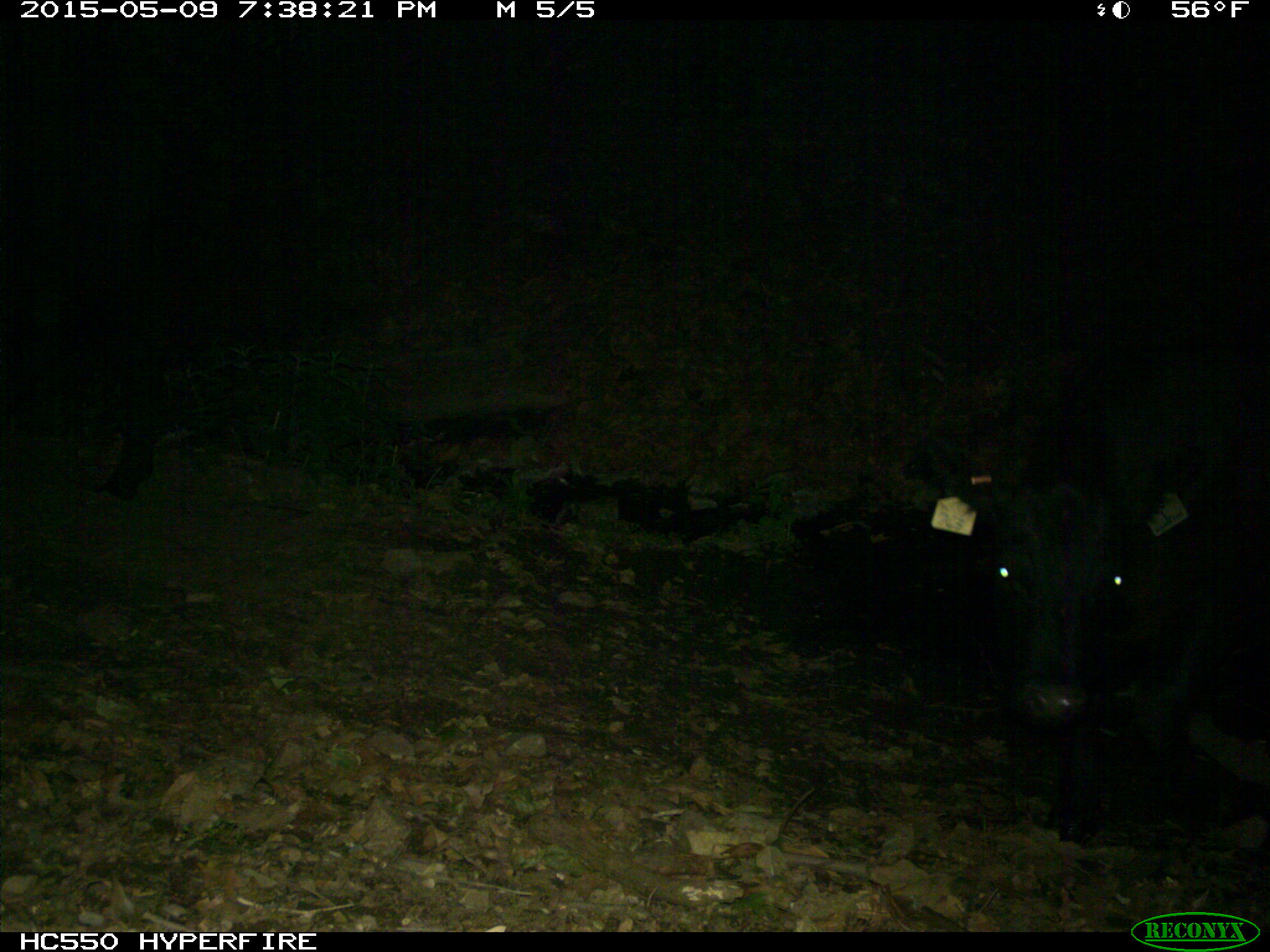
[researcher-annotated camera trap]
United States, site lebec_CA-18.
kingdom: Animalia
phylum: Chordata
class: Mammalia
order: Artiodactyla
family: Bovidae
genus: Bos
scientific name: Bos taurus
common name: domestic cow